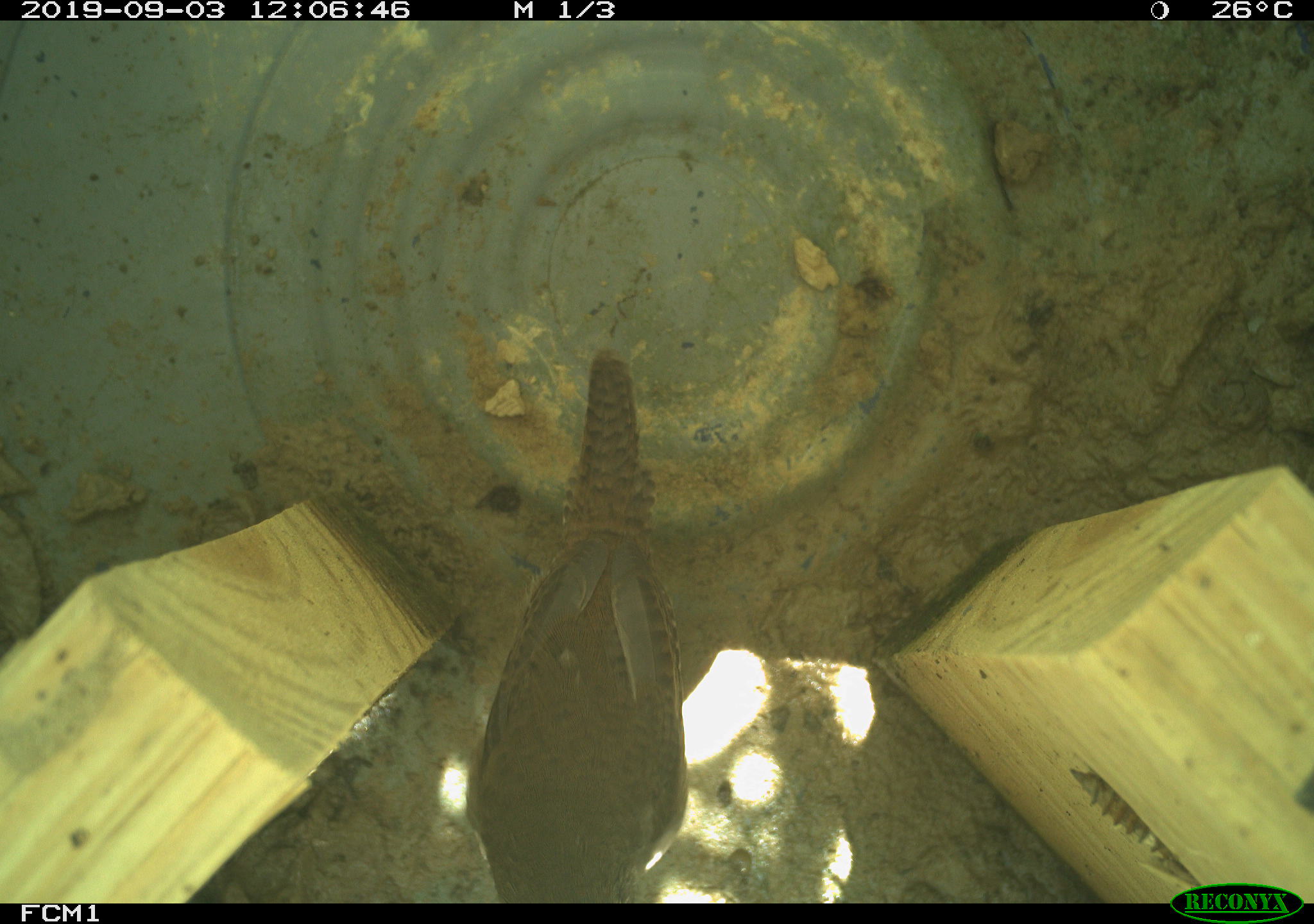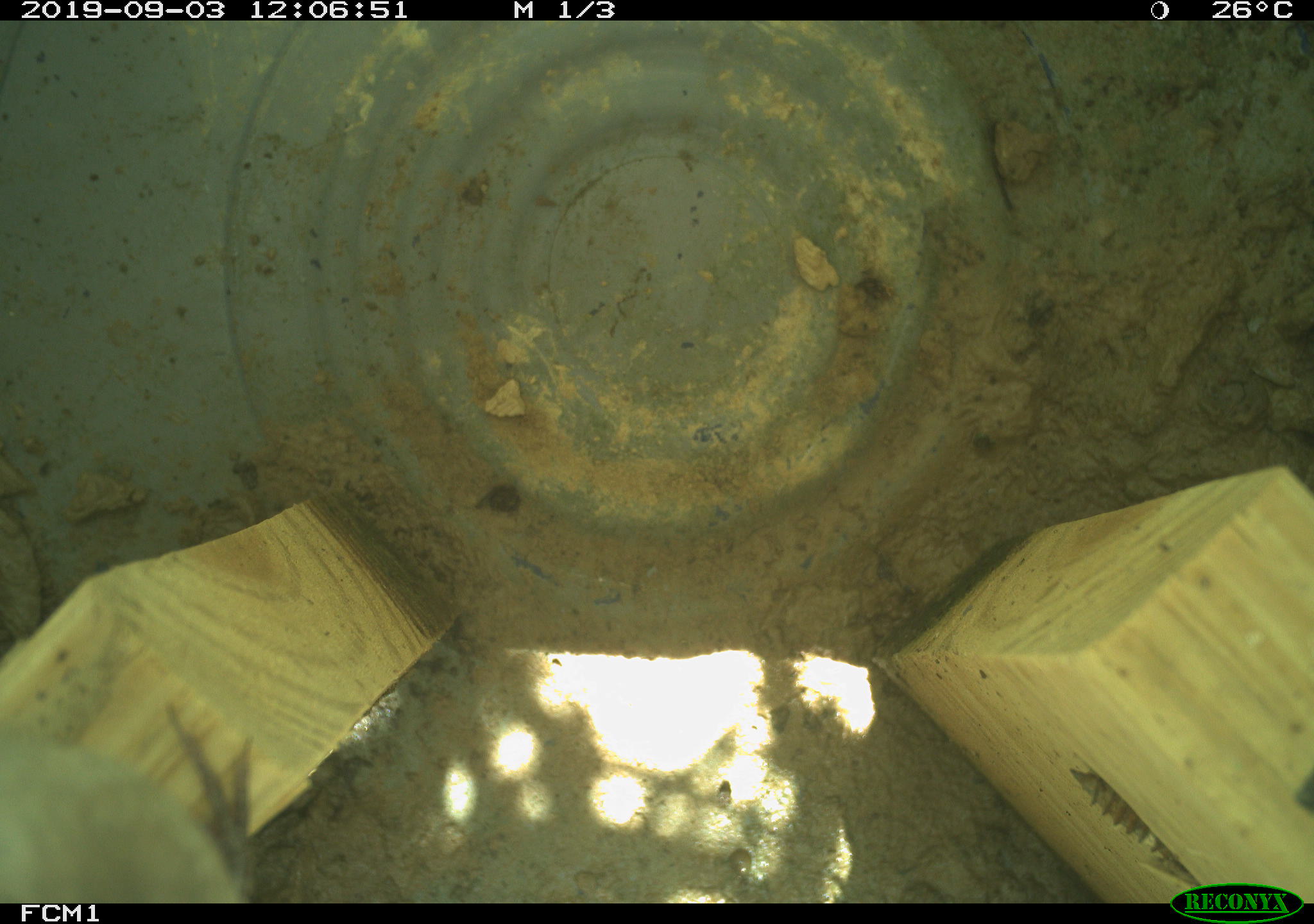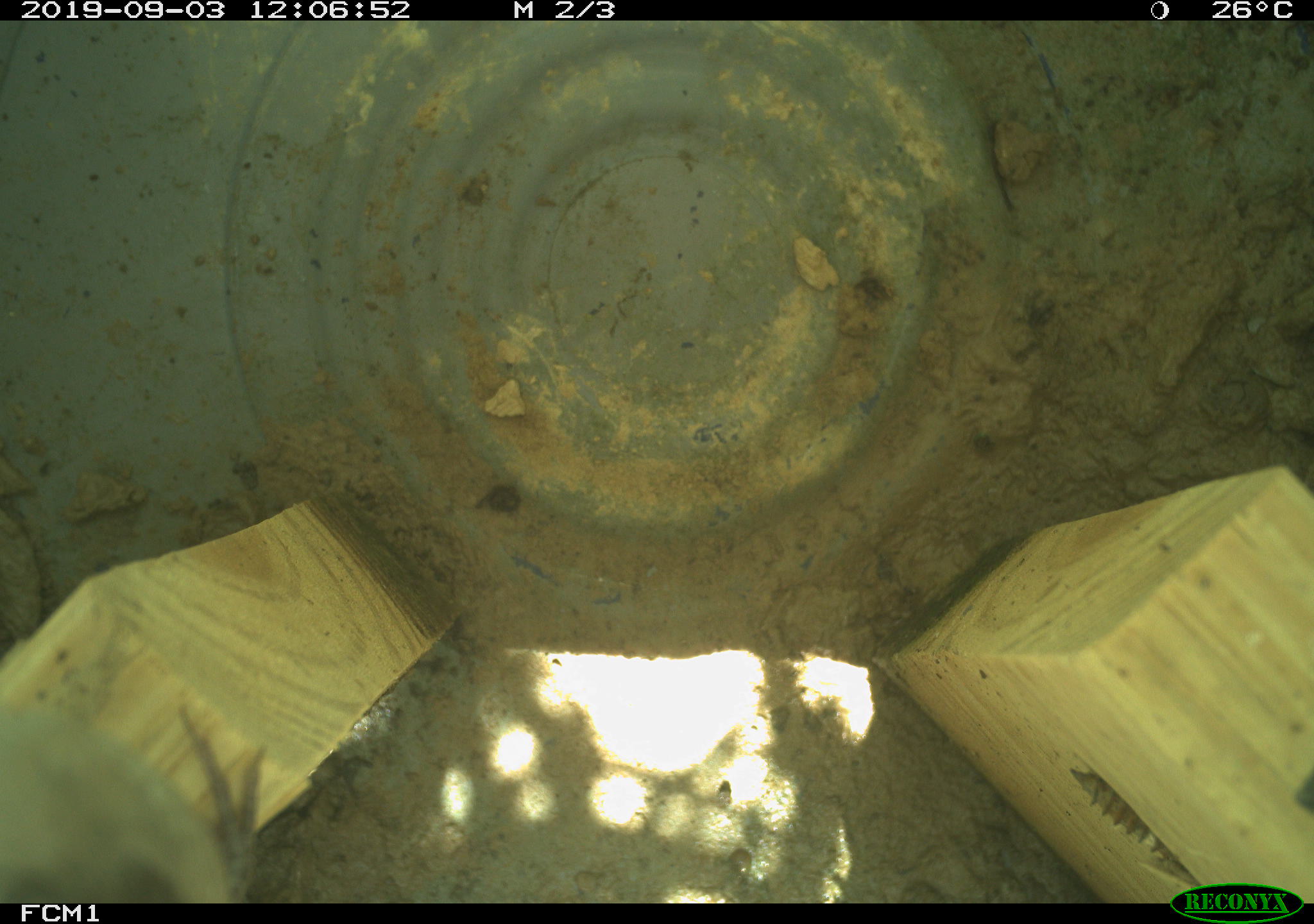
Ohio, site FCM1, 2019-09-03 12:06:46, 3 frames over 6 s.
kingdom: Animalia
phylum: Chordata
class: Aves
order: Passeriformes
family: Troglodytidae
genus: Troglodytes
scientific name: Troglodytes aedon aedon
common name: northern house wren